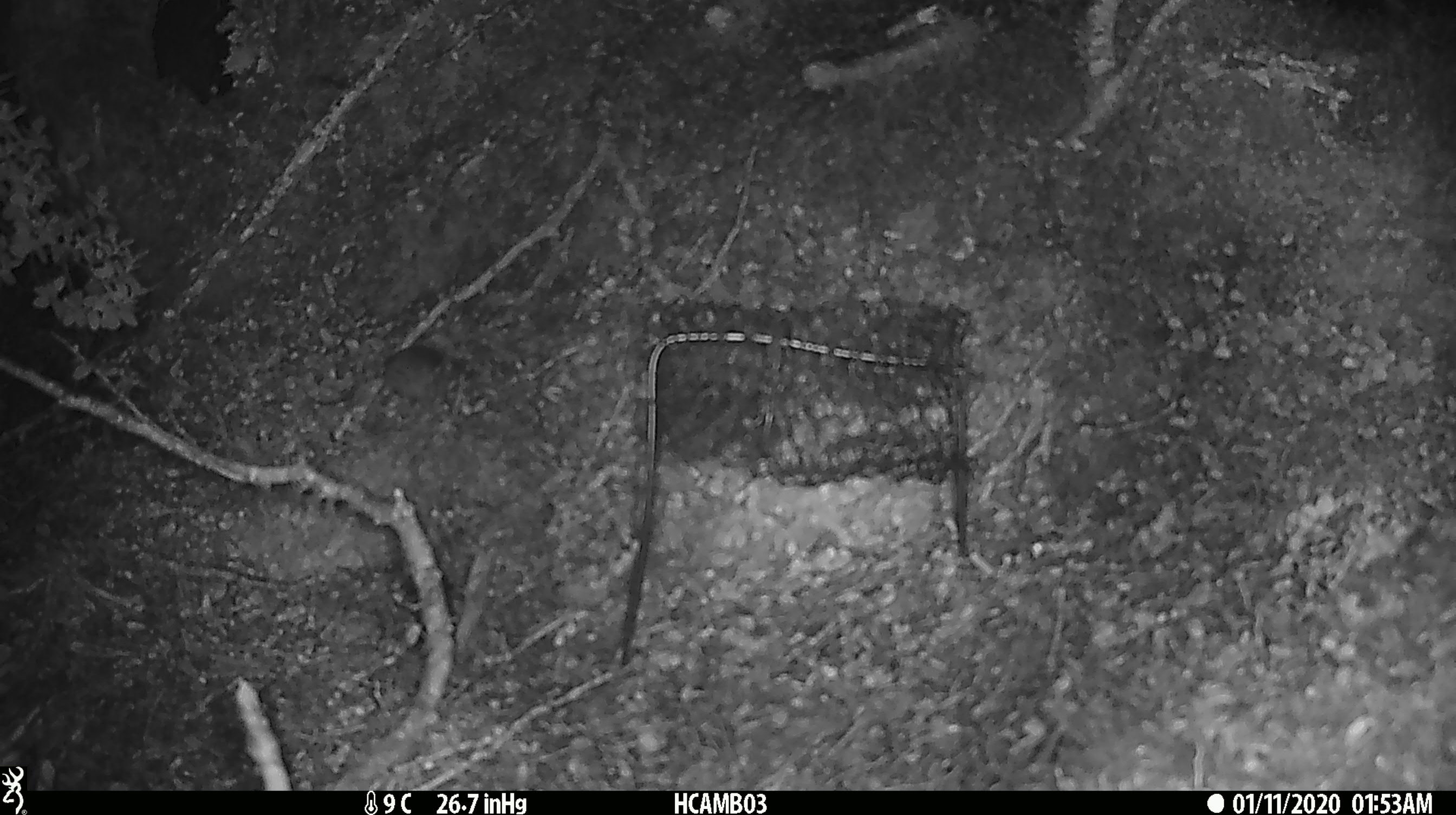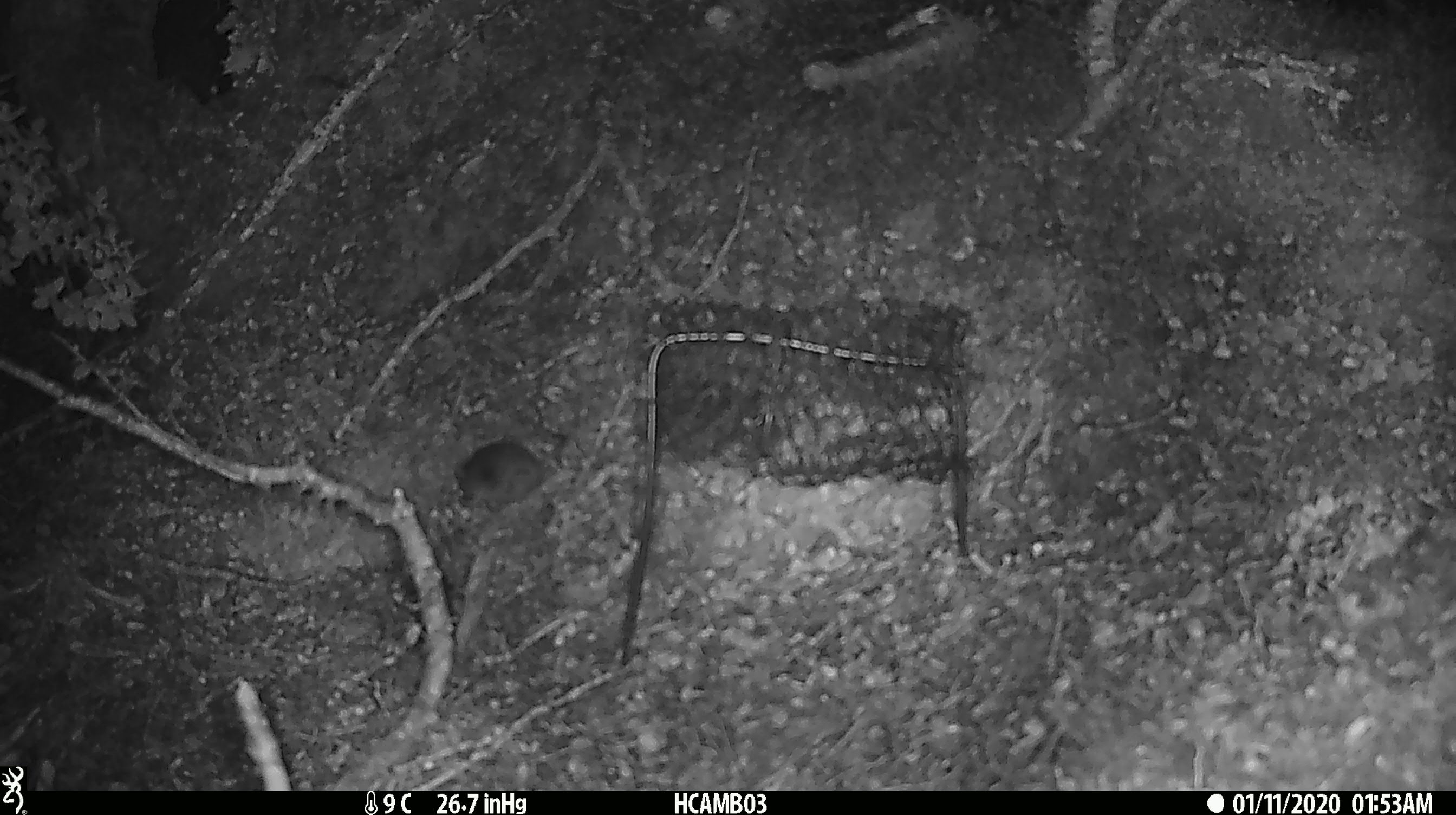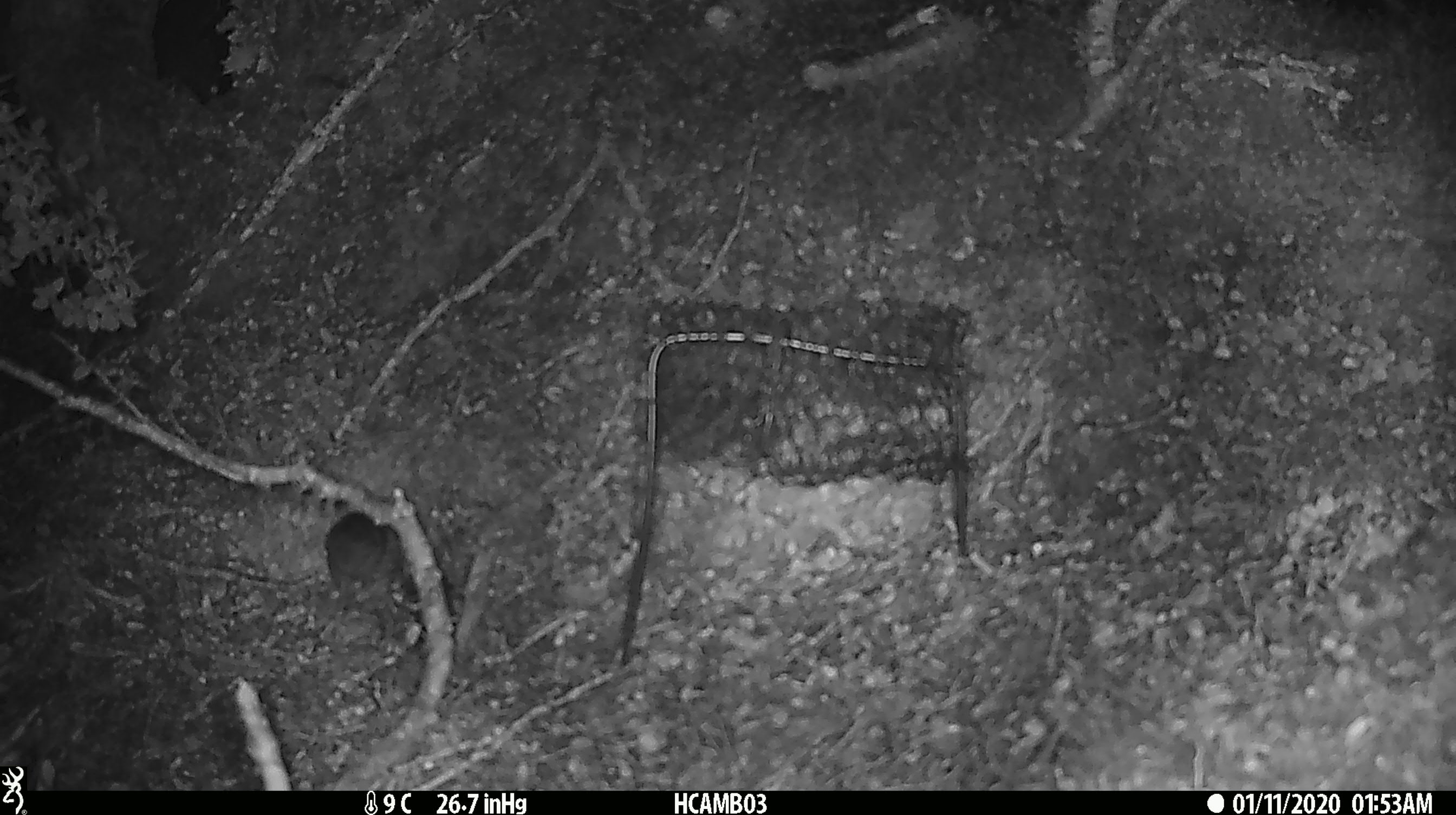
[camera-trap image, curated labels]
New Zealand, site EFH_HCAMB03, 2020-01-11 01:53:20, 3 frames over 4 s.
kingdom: Animalia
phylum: Chordata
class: Mammalia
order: Rodentia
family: Muridae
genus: Mus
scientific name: Mus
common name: mouse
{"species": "mouse (Mus)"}